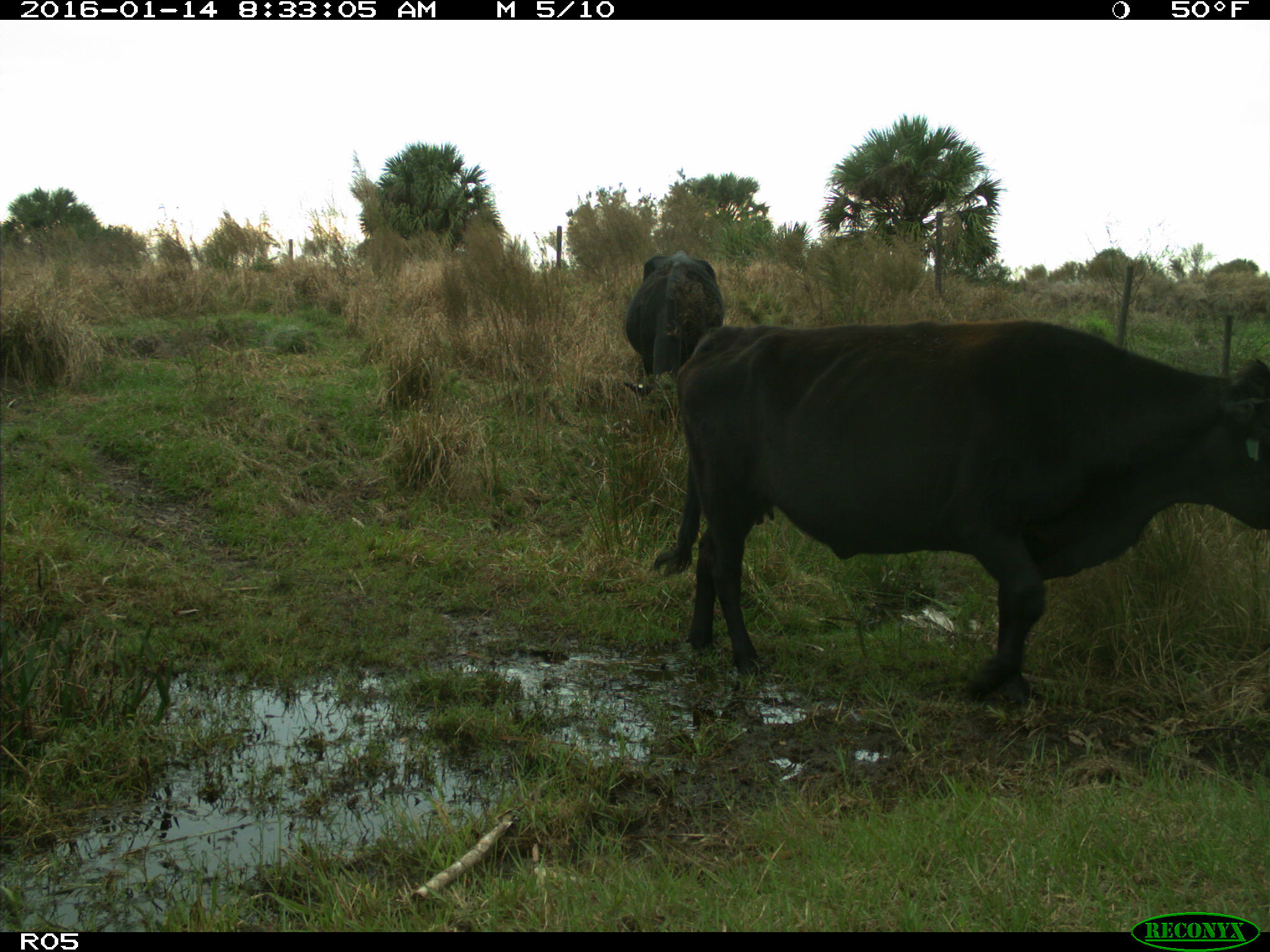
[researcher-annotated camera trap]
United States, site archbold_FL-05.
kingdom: Animalia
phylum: Chordata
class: Mammalia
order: Artiodactyla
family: Bovidae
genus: Bos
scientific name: Bos taurus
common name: domestic cow